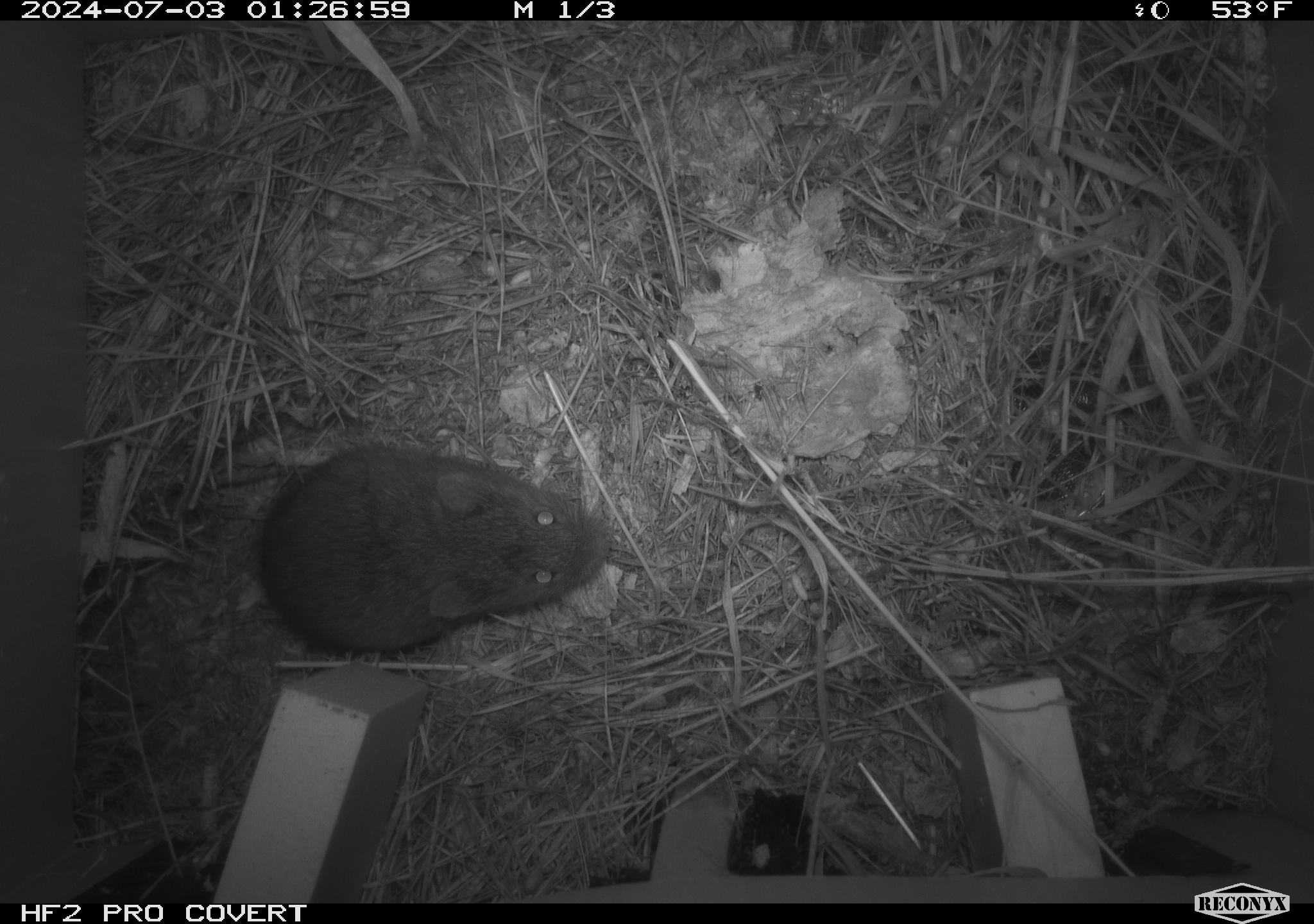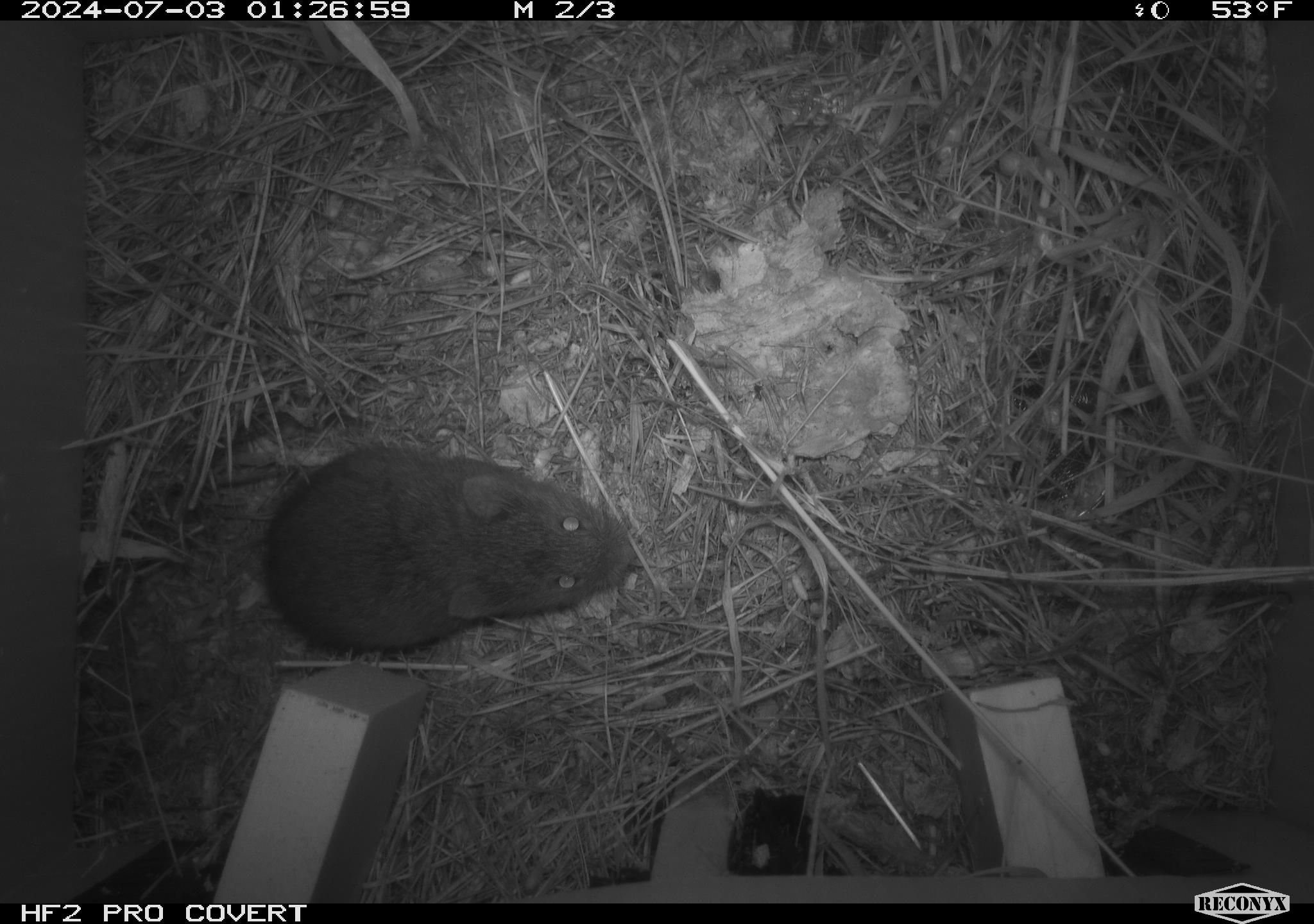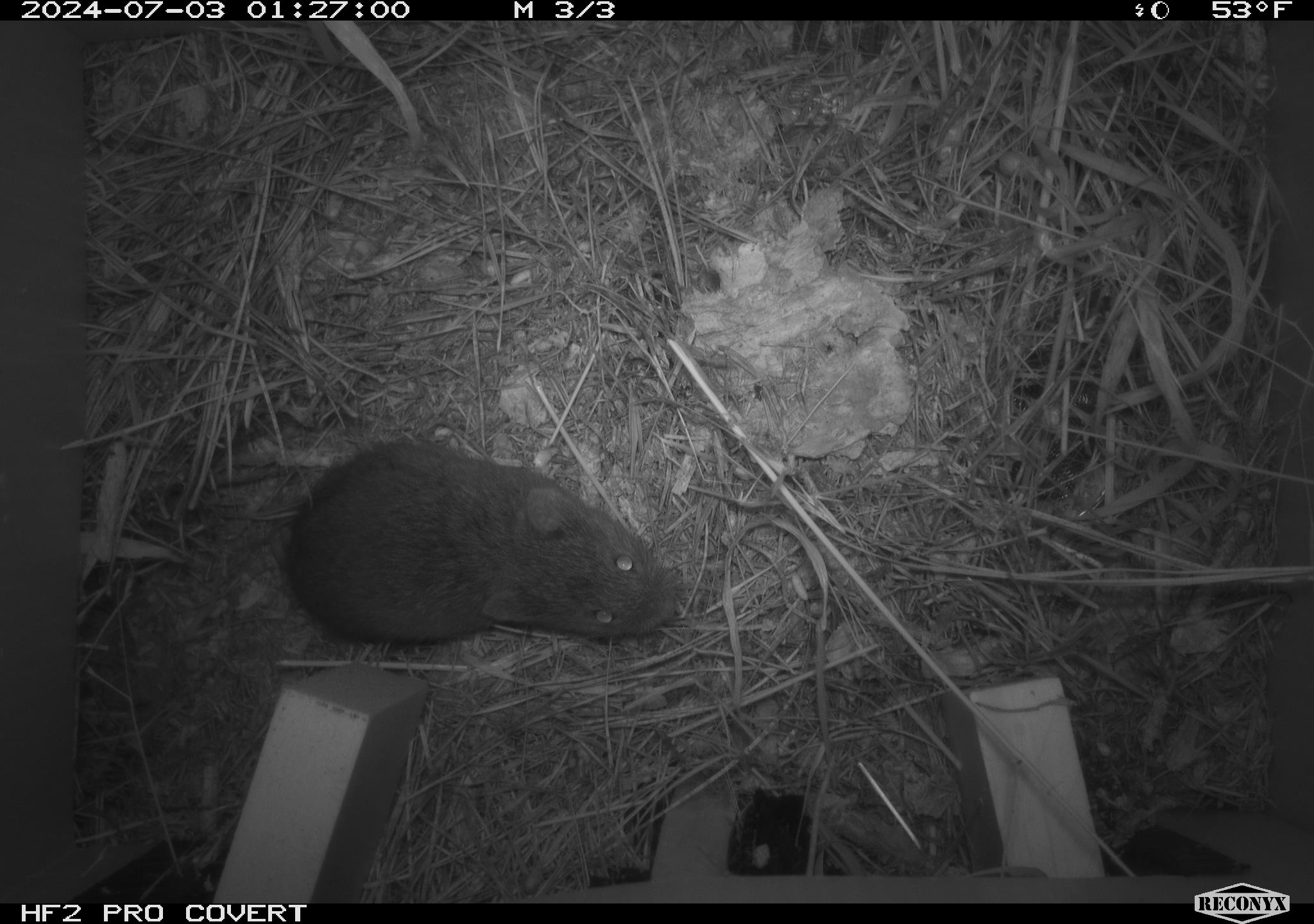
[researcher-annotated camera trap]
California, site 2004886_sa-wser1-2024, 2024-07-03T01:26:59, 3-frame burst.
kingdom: Animalia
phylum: Chordata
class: Mammalia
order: Rodentia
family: Cricetidae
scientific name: Arvicolinae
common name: voles, lemmings, and muskrats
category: arvicolinae subfamily